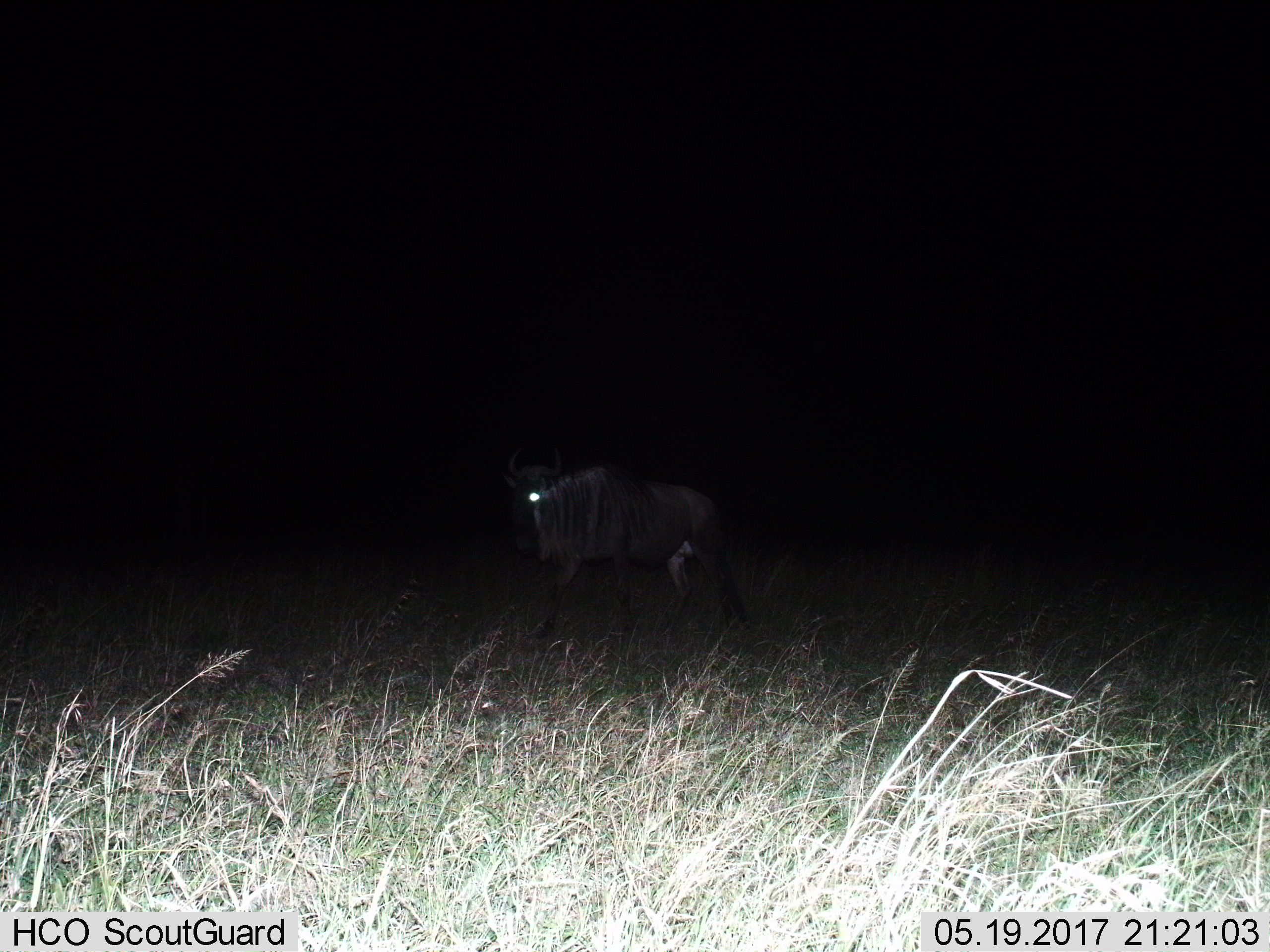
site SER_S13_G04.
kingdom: Animalia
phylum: Chordata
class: Mammalia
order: Artiodactyla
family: Bovidae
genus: Connochaetes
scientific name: Connochaetes taurinus taurinus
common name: blue wildebeest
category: wildebeestblue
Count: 1.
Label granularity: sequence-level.